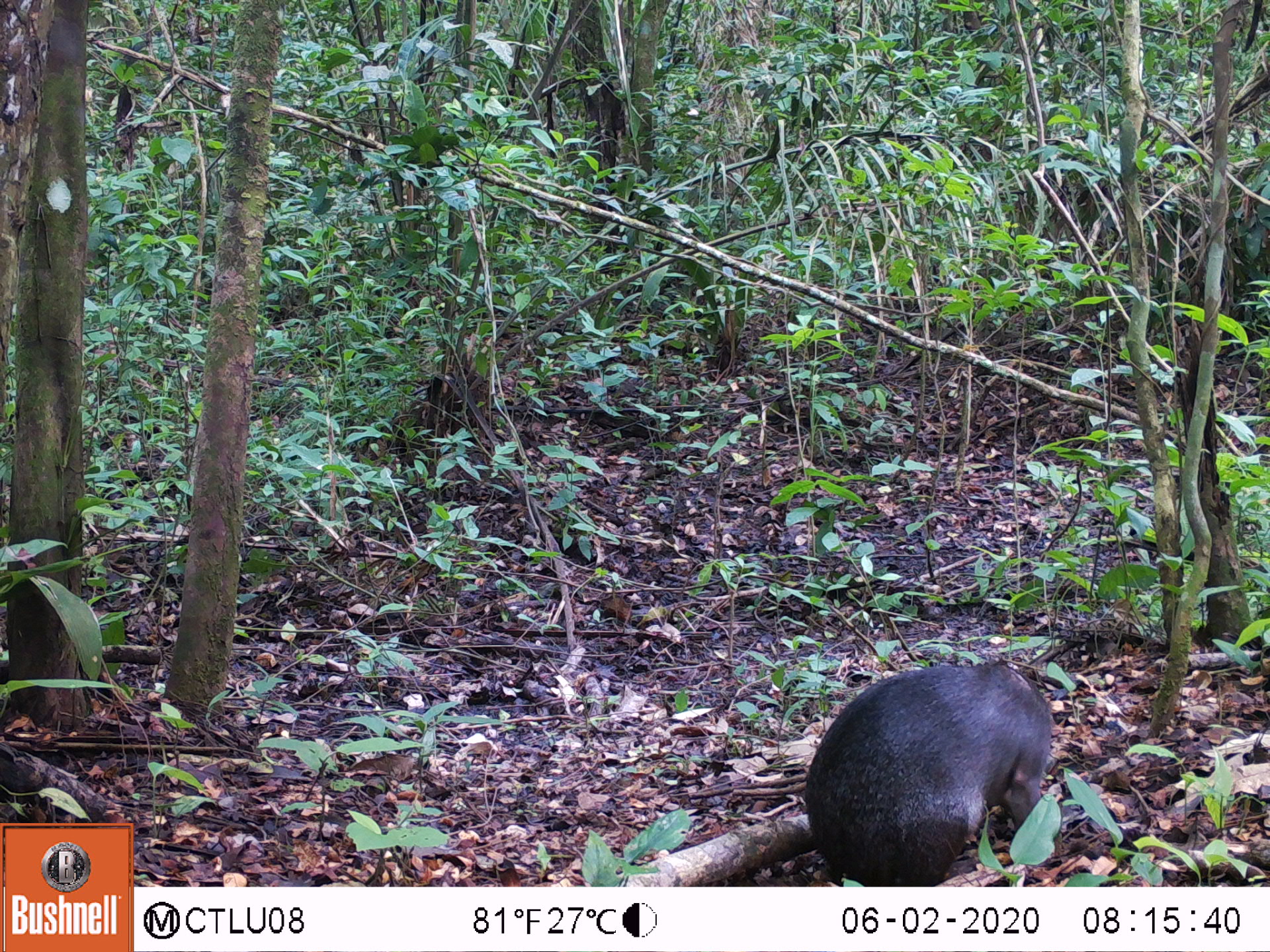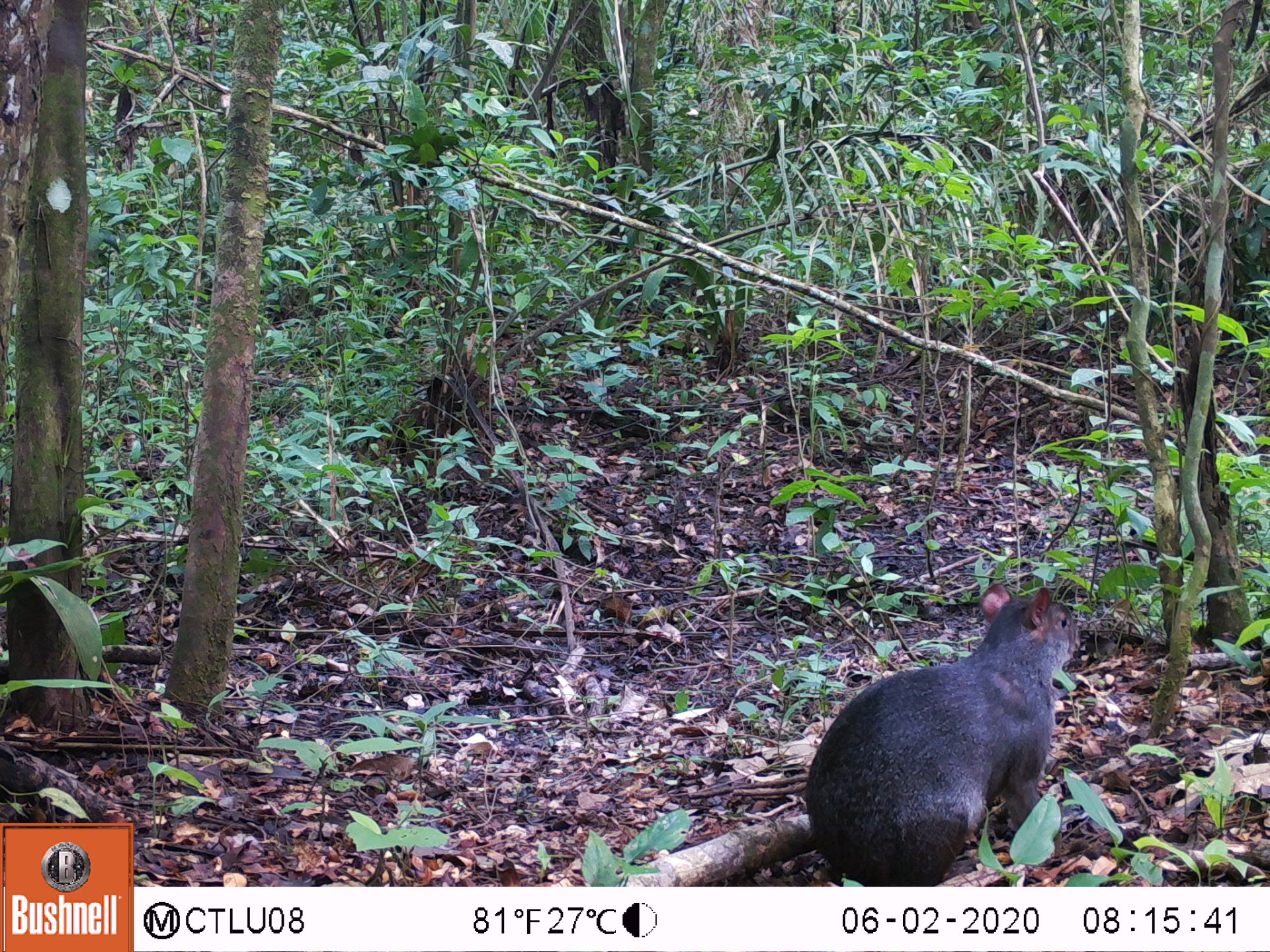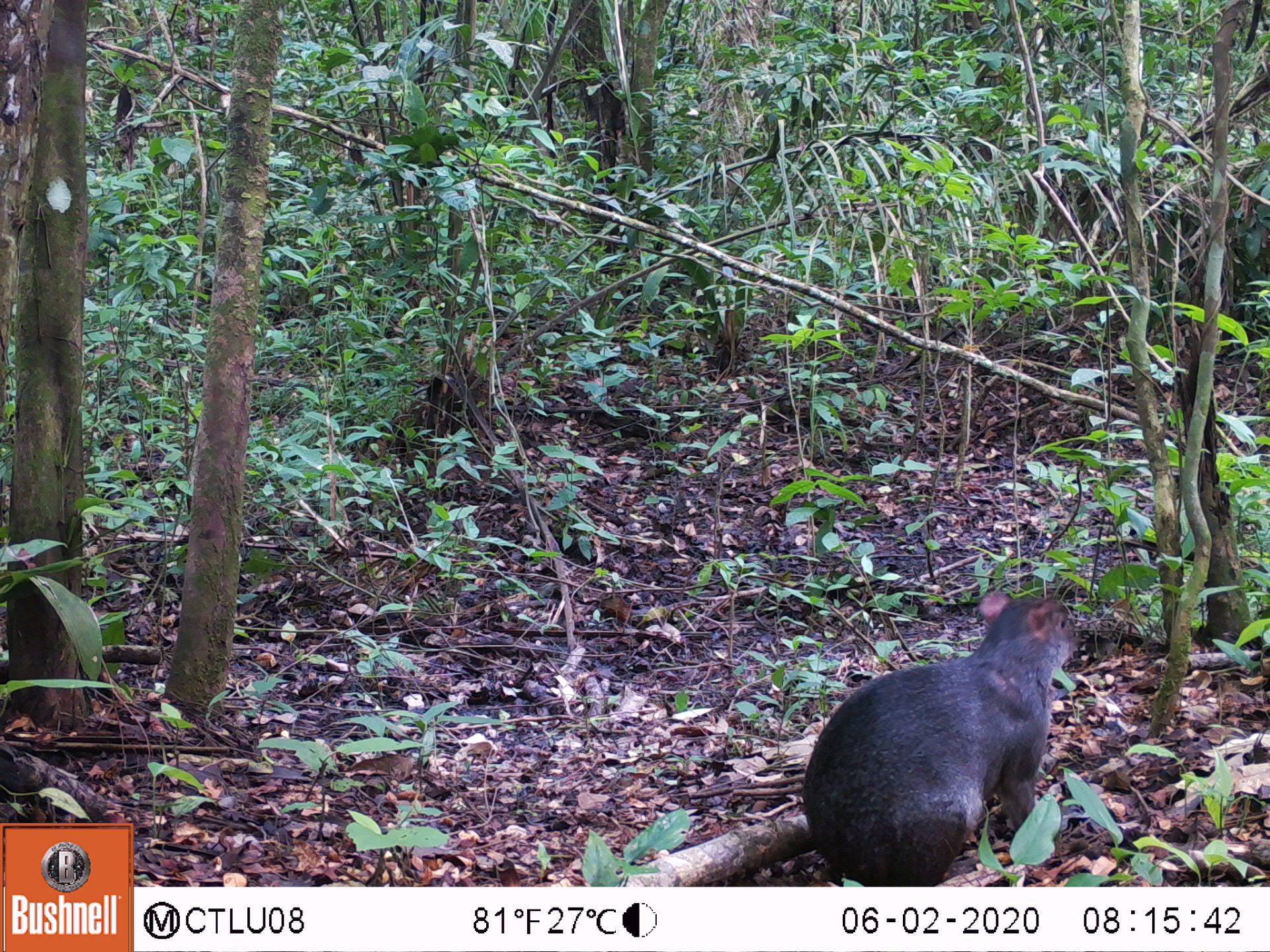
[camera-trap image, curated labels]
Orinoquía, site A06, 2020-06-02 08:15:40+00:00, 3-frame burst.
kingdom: Animalia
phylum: Chordata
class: Mammalia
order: Rodentia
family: Dasyproctidae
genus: Dasyprocta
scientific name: Dasyprocta fuliginosa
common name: black agouti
Black agouti (Dasyprocta fuliginosa).